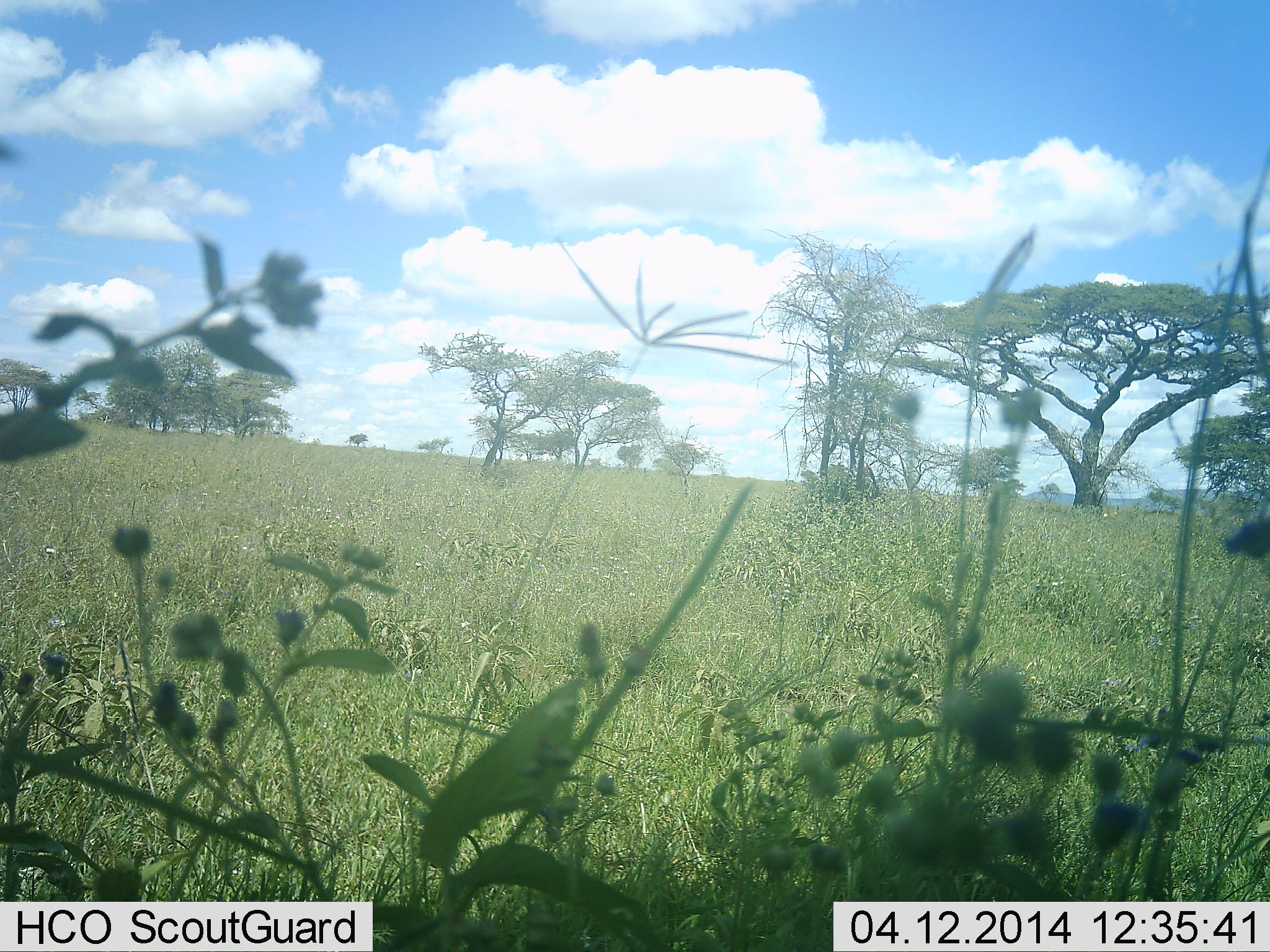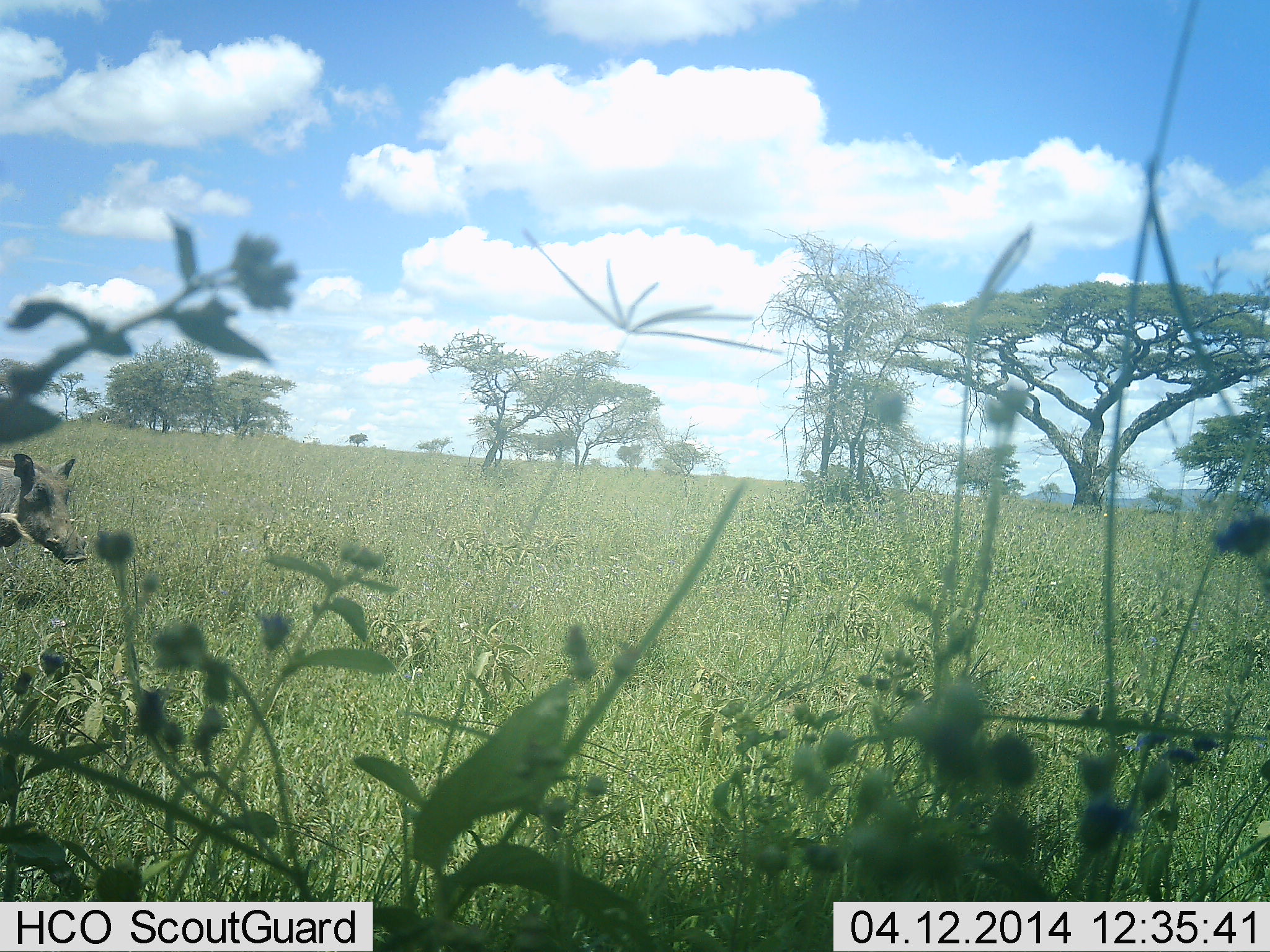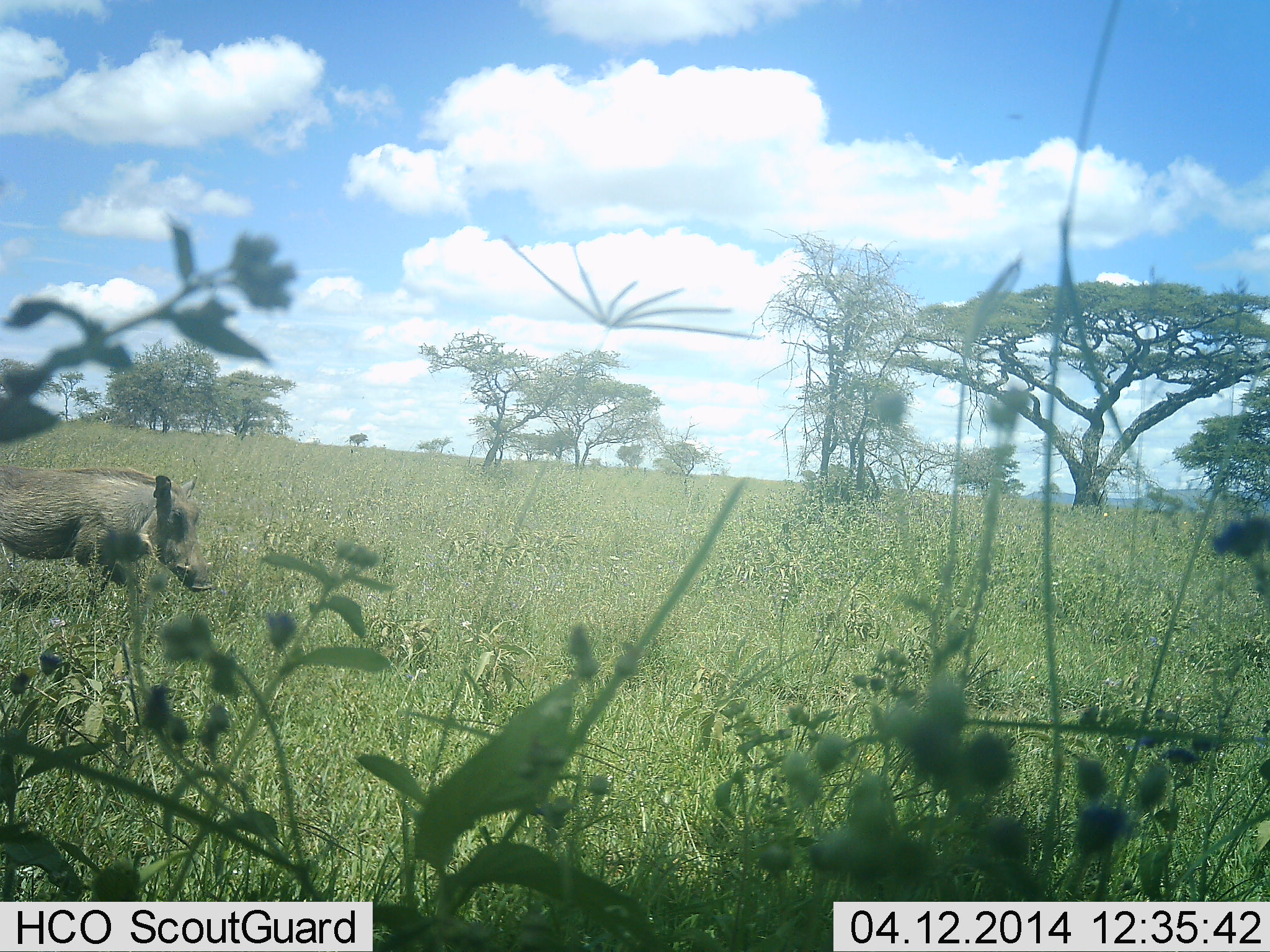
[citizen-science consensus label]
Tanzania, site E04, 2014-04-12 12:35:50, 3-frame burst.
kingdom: Animalia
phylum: Chordata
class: Mammalia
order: Artiodactyla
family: Suidae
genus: Phacochoerus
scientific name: Phacochoerus africanus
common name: warthog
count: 1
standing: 10%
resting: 0%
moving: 100%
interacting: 0%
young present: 0%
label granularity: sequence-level